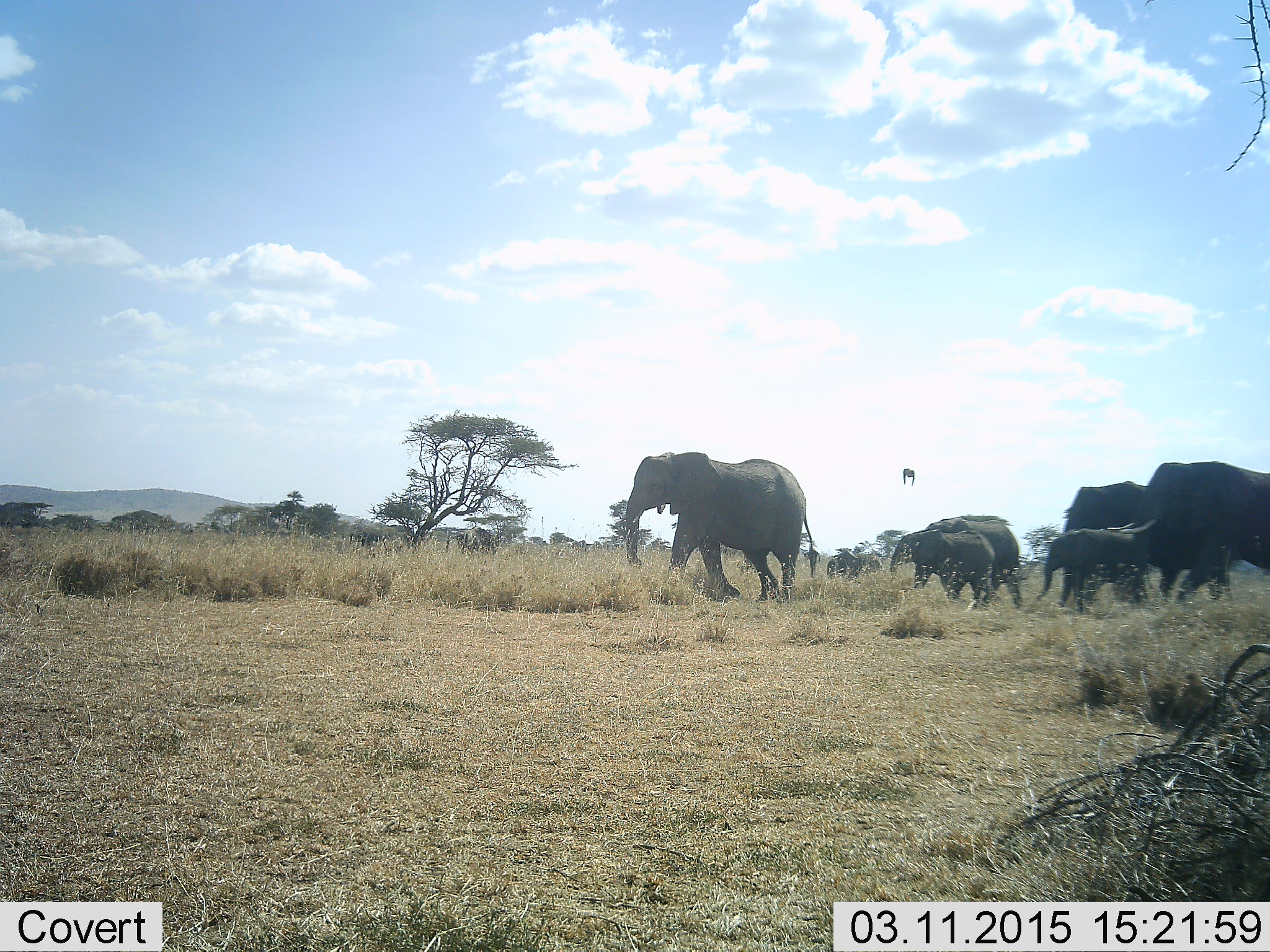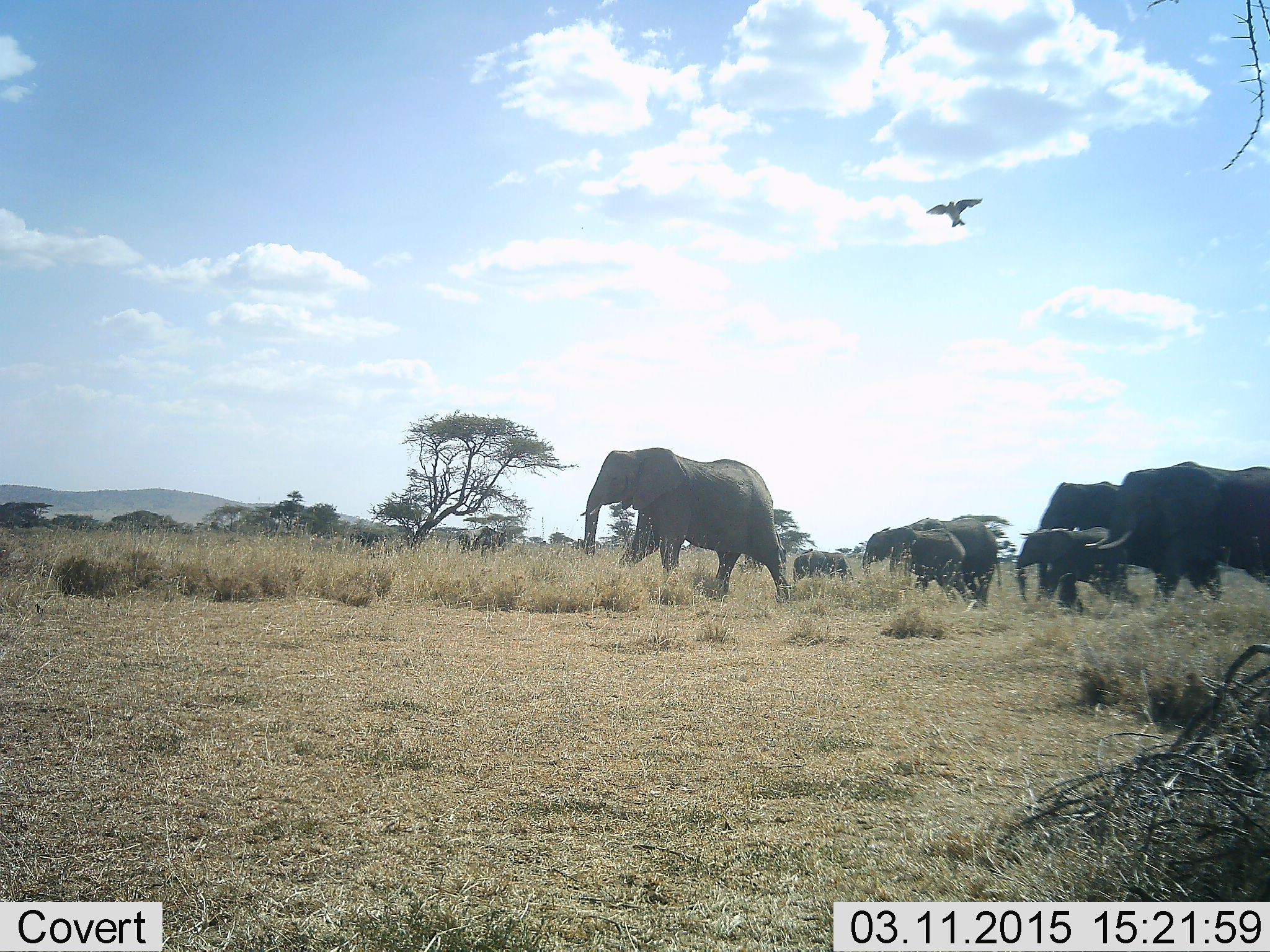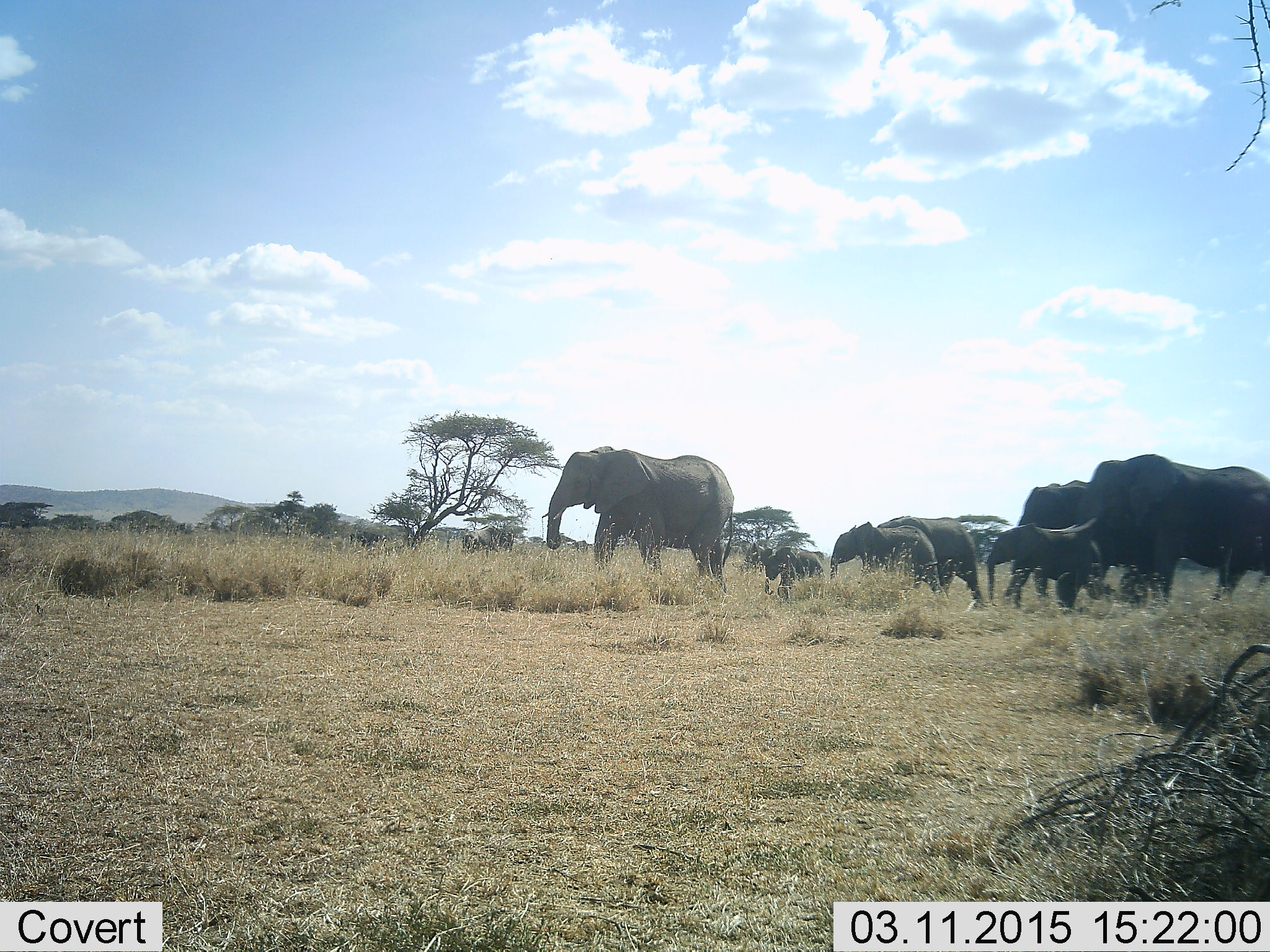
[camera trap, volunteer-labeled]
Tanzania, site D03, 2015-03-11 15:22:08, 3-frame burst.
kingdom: Animalia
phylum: Chordata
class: Mammalia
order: Proboscidea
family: Elephantidae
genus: Loxodonta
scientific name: Loxodonta africana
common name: african bush elephant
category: elephant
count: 7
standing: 0%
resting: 0%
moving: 100%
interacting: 0%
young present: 77%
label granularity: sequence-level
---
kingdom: Animalia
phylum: Chordata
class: Aves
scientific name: Aves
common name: bird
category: otherbird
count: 1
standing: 0%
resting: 0%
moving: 100%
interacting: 0%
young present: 0%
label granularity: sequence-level